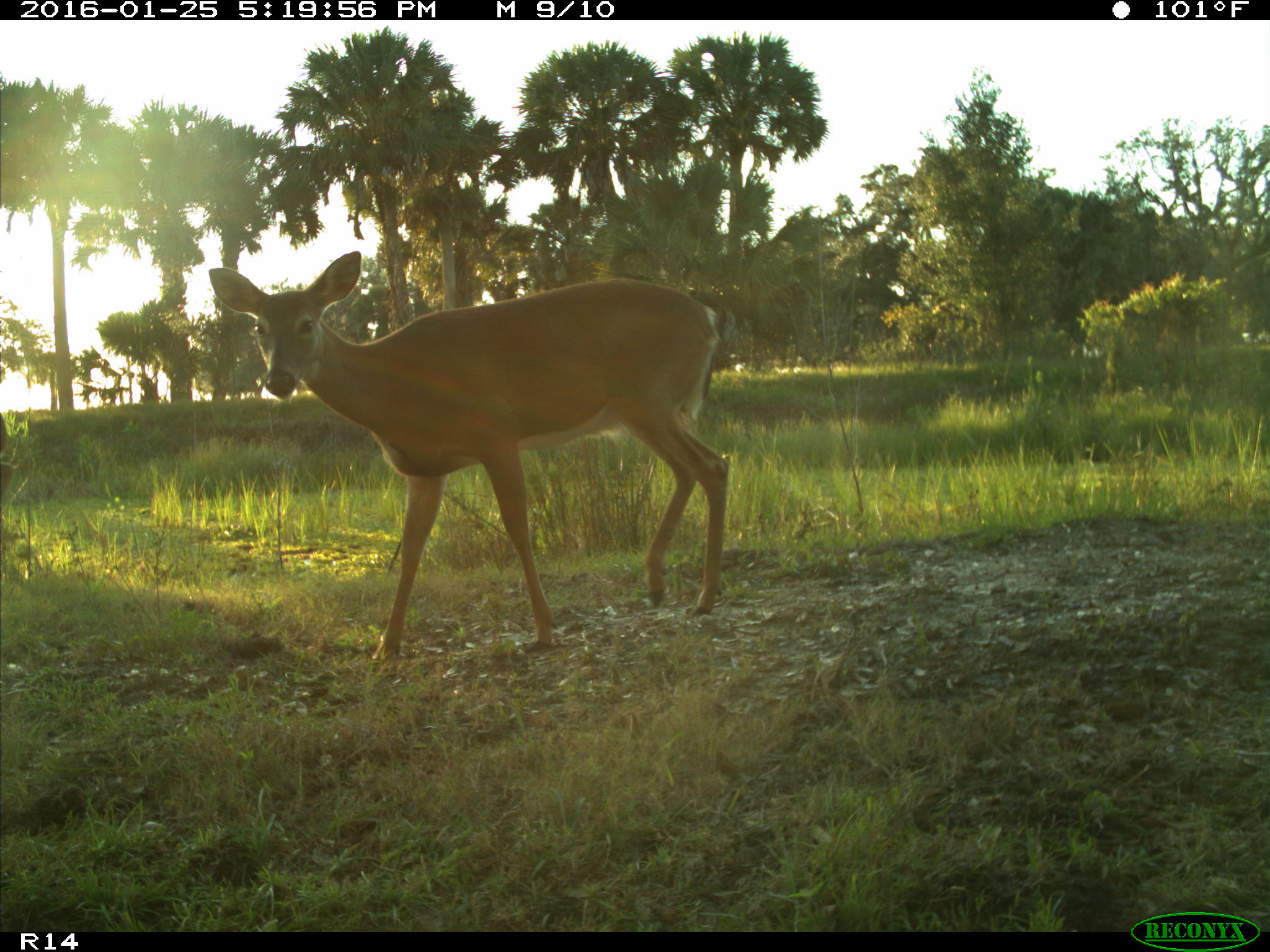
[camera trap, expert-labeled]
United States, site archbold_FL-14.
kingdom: Animalia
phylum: Chordata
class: Mammalia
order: Artiodactyla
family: Cervidae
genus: Odocoileus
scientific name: Odocoileus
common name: deer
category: unidentified deer